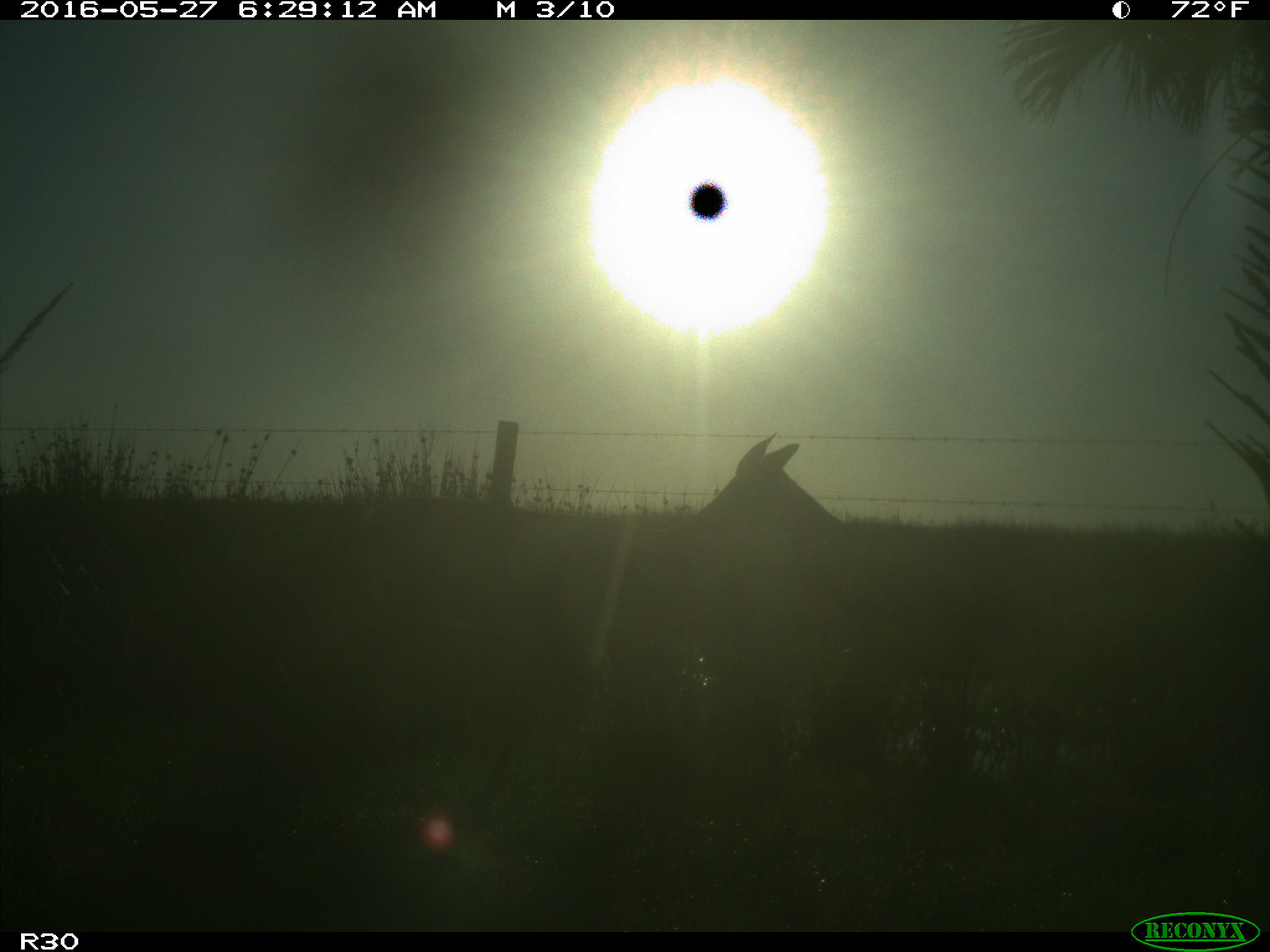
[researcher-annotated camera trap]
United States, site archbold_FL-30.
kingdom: Animalia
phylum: Chordata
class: Mammalia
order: Artiodactyla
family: Cervidae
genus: Odocoileus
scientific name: Odocoileus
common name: deer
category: unidentified deer